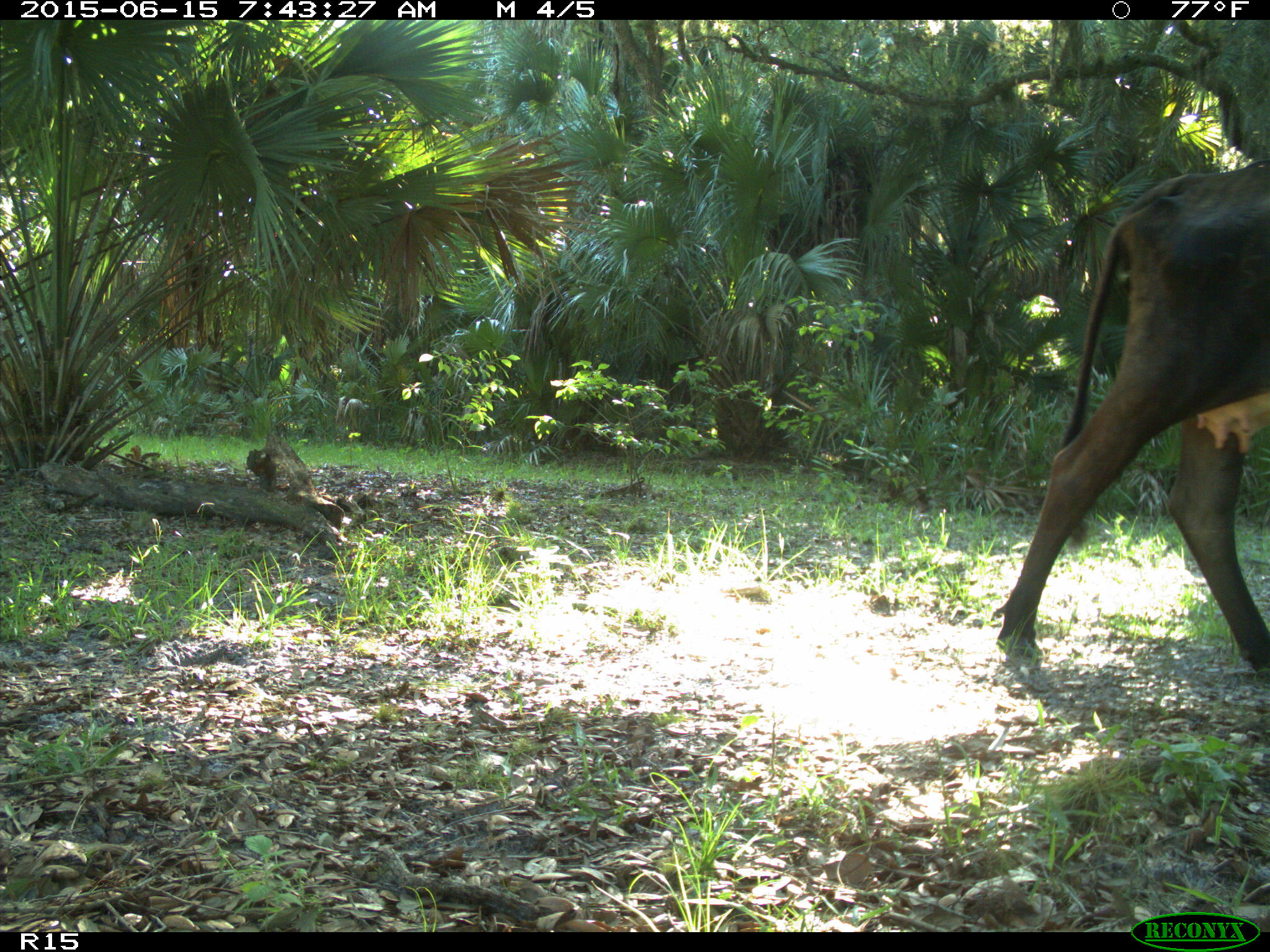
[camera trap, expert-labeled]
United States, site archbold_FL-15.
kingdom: Animalia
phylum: Chordata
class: Mammalia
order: Artiodactyla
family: Bovidae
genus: Bos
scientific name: Bos taurus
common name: domestic cow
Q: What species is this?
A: Bos taurus (domestic cow).